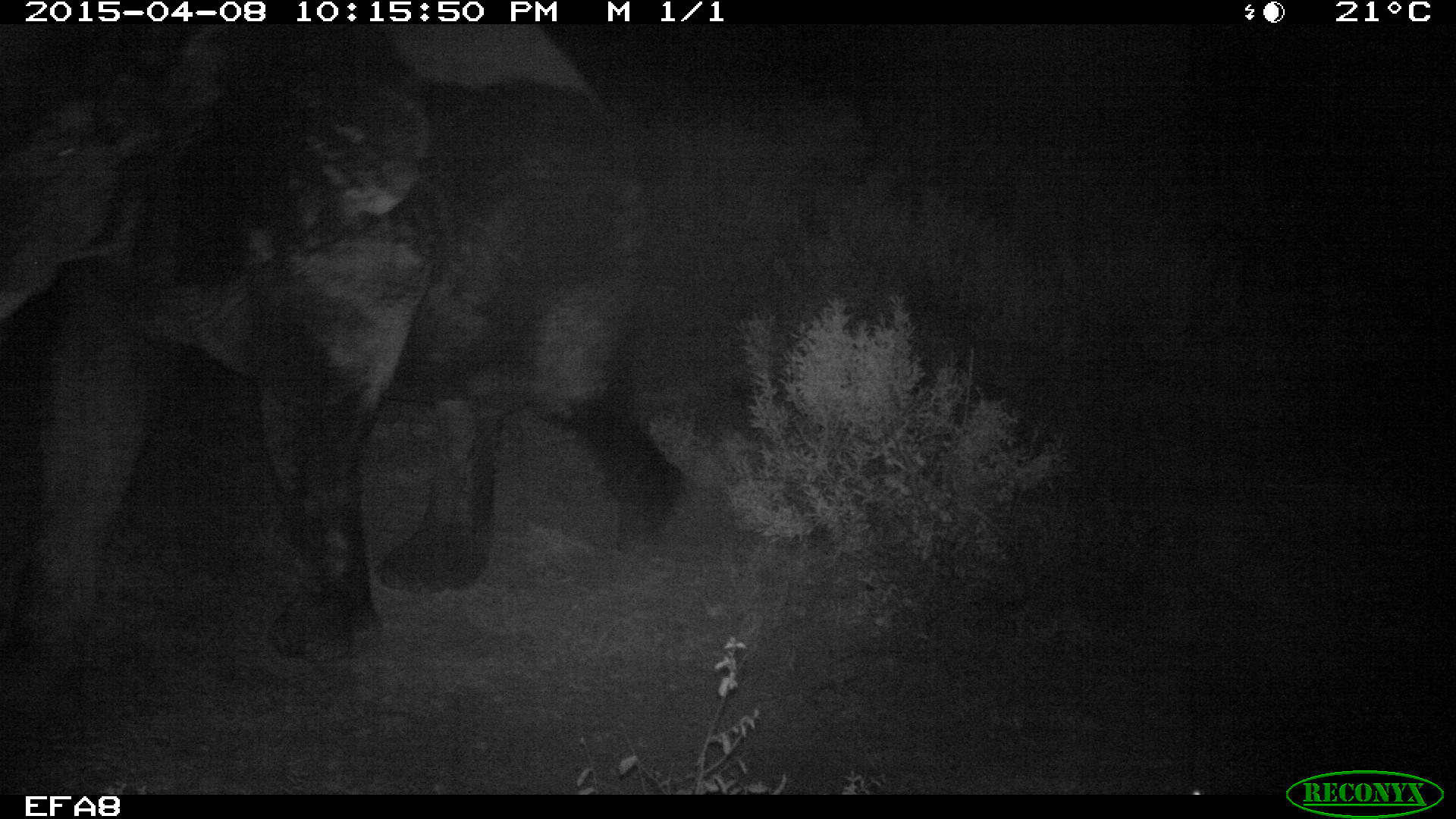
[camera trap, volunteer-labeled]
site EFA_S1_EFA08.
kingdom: Animalia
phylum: Chordata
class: Mammalia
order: Proboscidea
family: Elephantidae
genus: Loxodonta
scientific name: Loxodonta africana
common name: african bush elephant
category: elephant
Elephant (african bush elephant) (Loxodonta africana), count 1. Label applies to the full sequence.